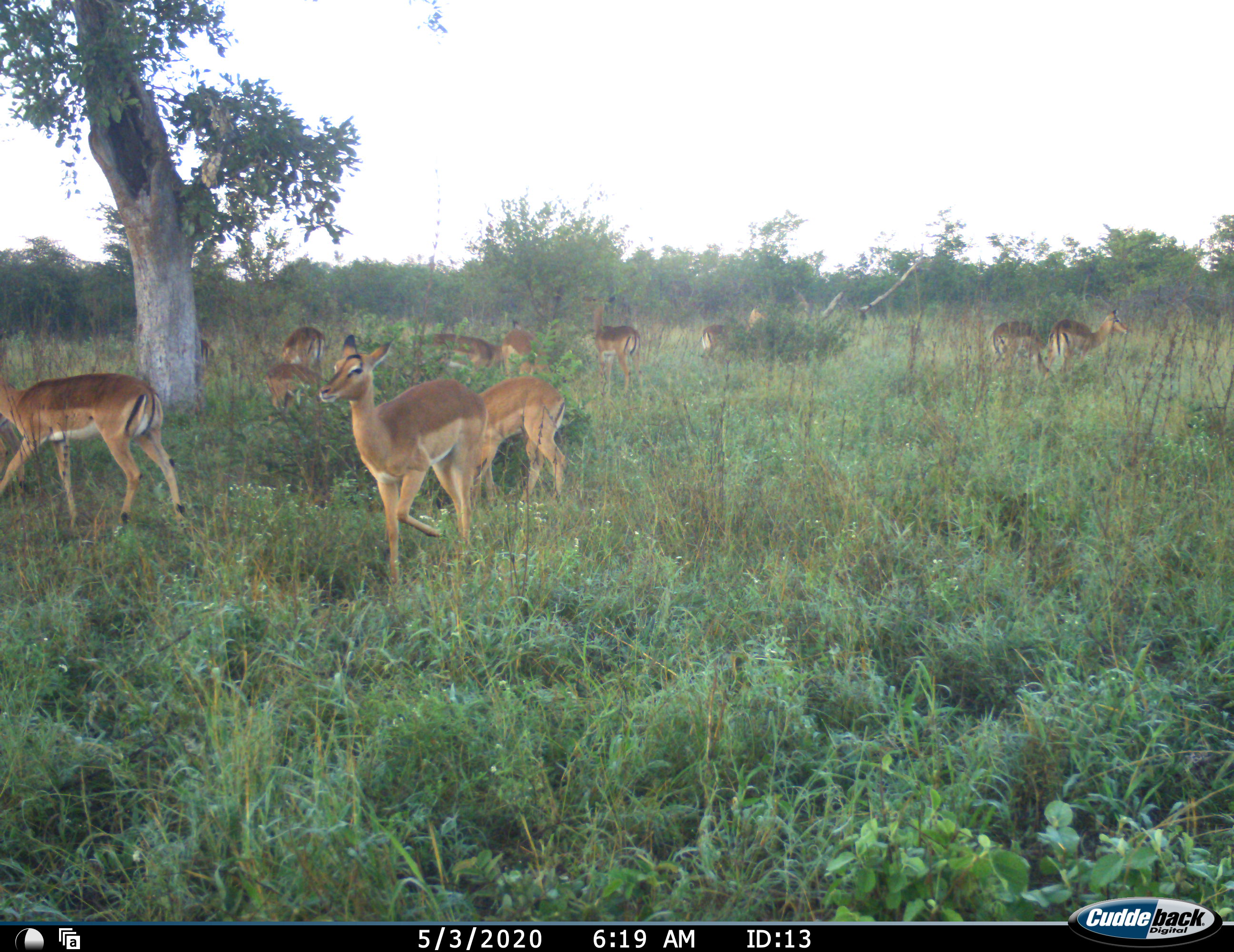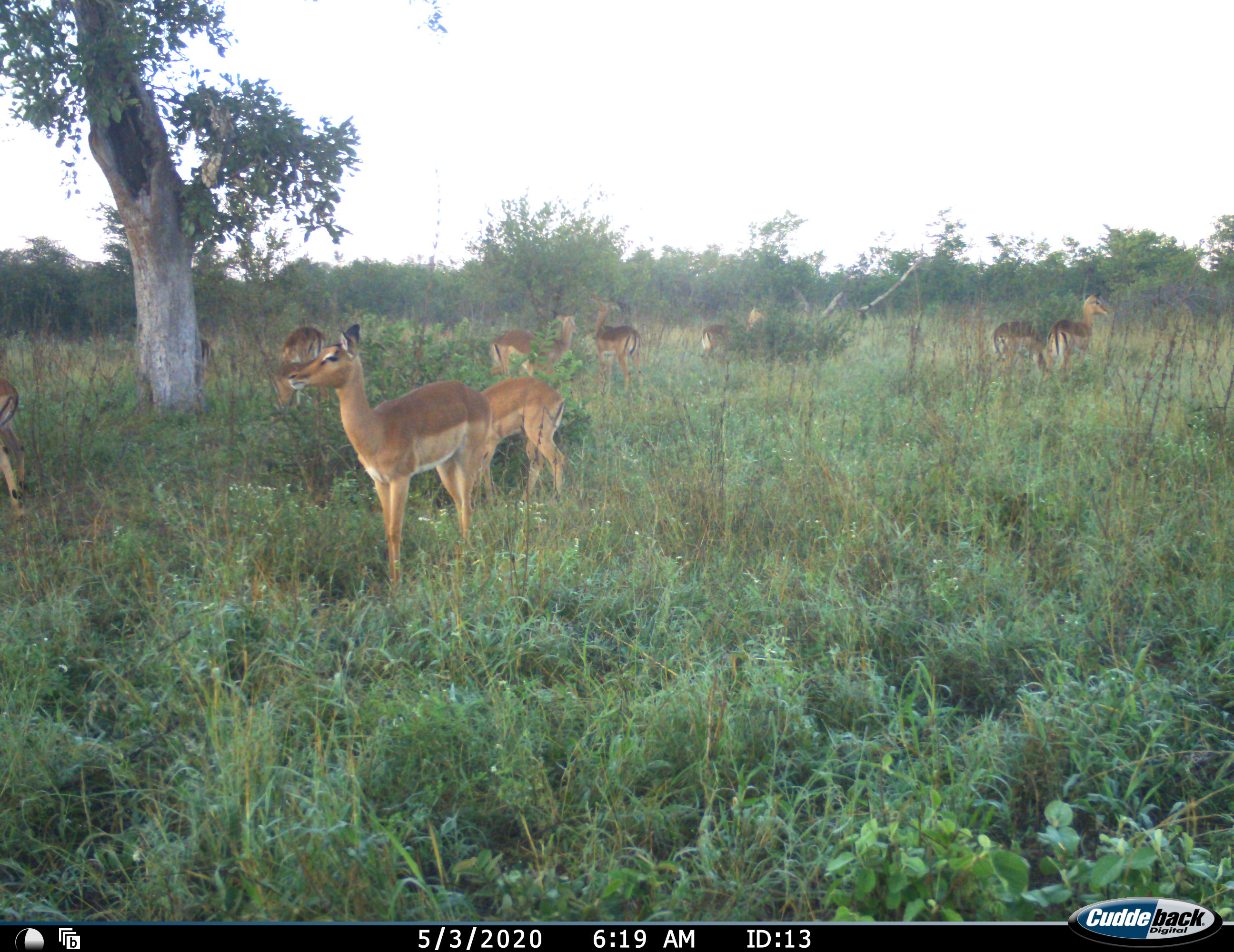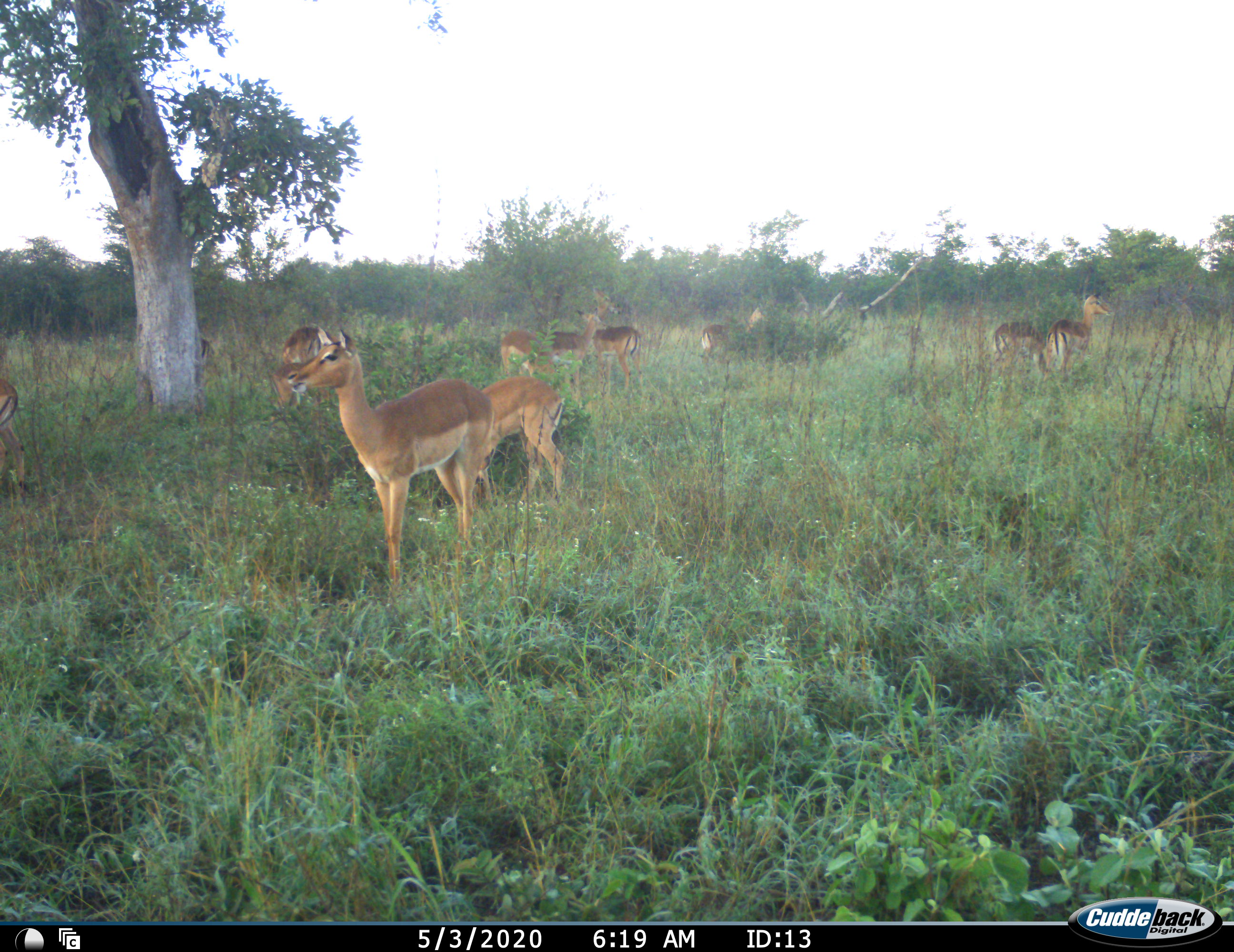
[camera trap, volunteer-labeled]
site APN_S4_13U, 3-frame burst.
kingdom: Animalia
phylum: Chordata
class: Mammalia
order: Artiodactyla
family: Bovidae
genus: Aepyceros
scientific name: Aepyceros melampus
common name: impala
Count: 11-50.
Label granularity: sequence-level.